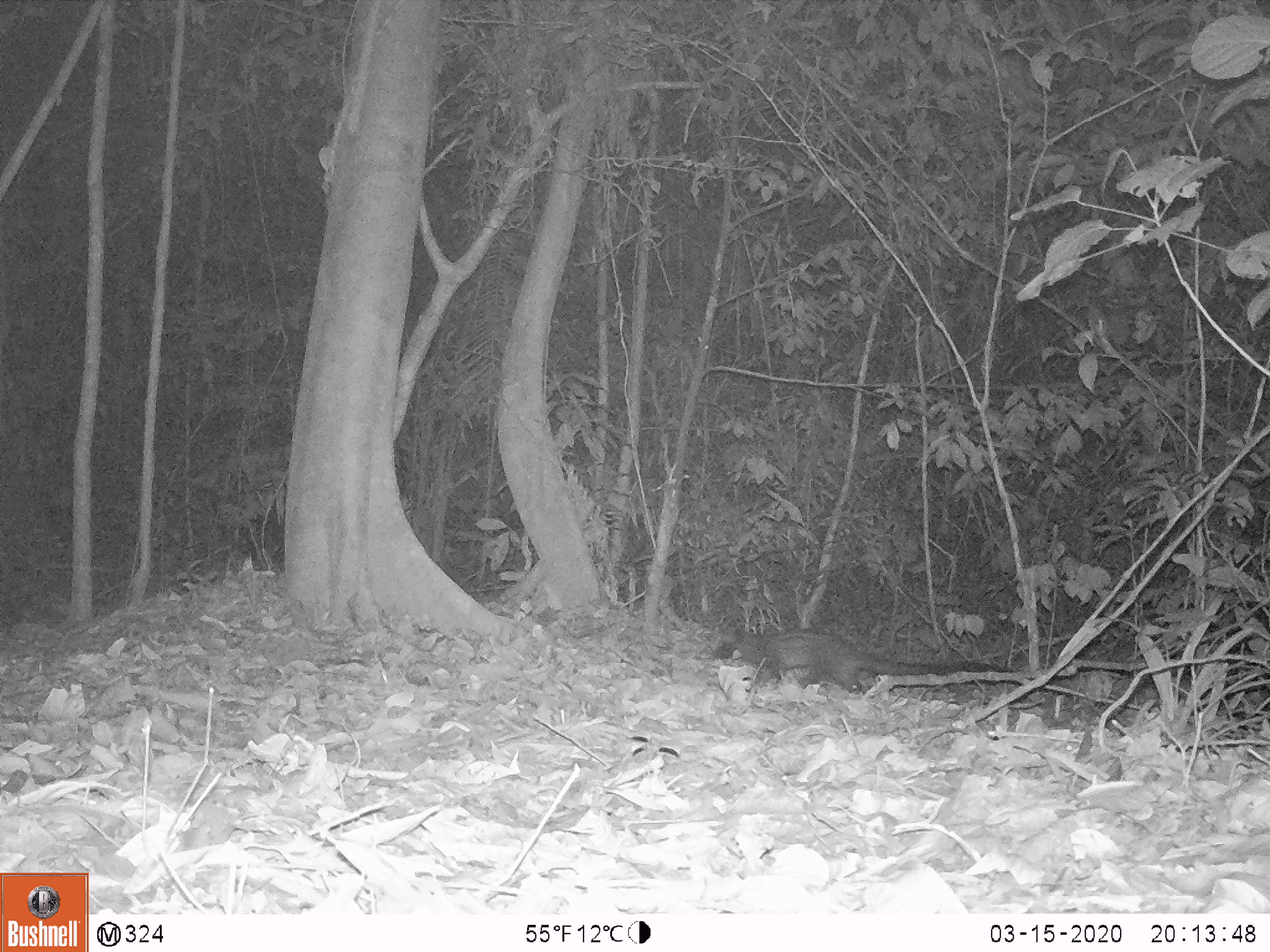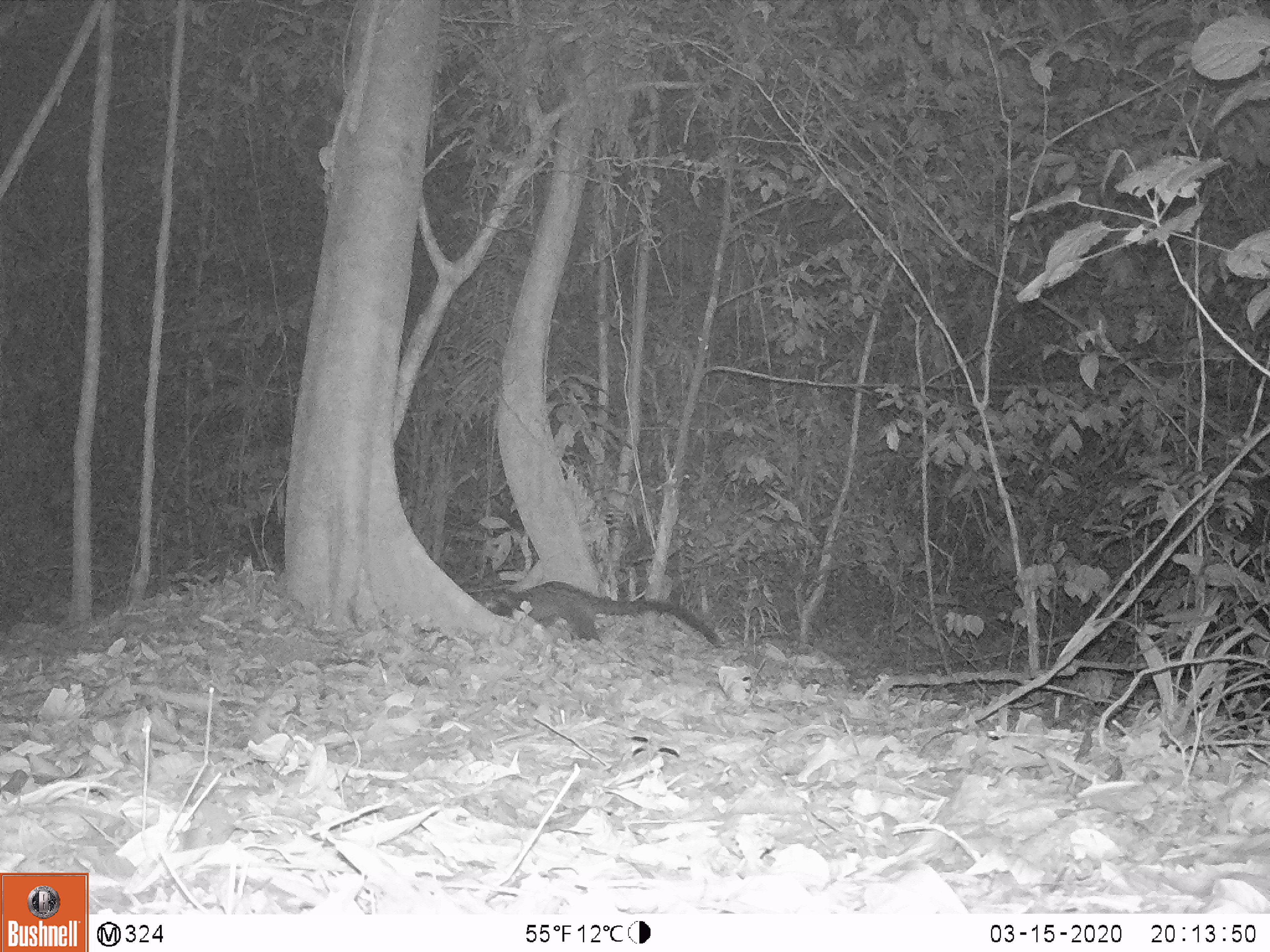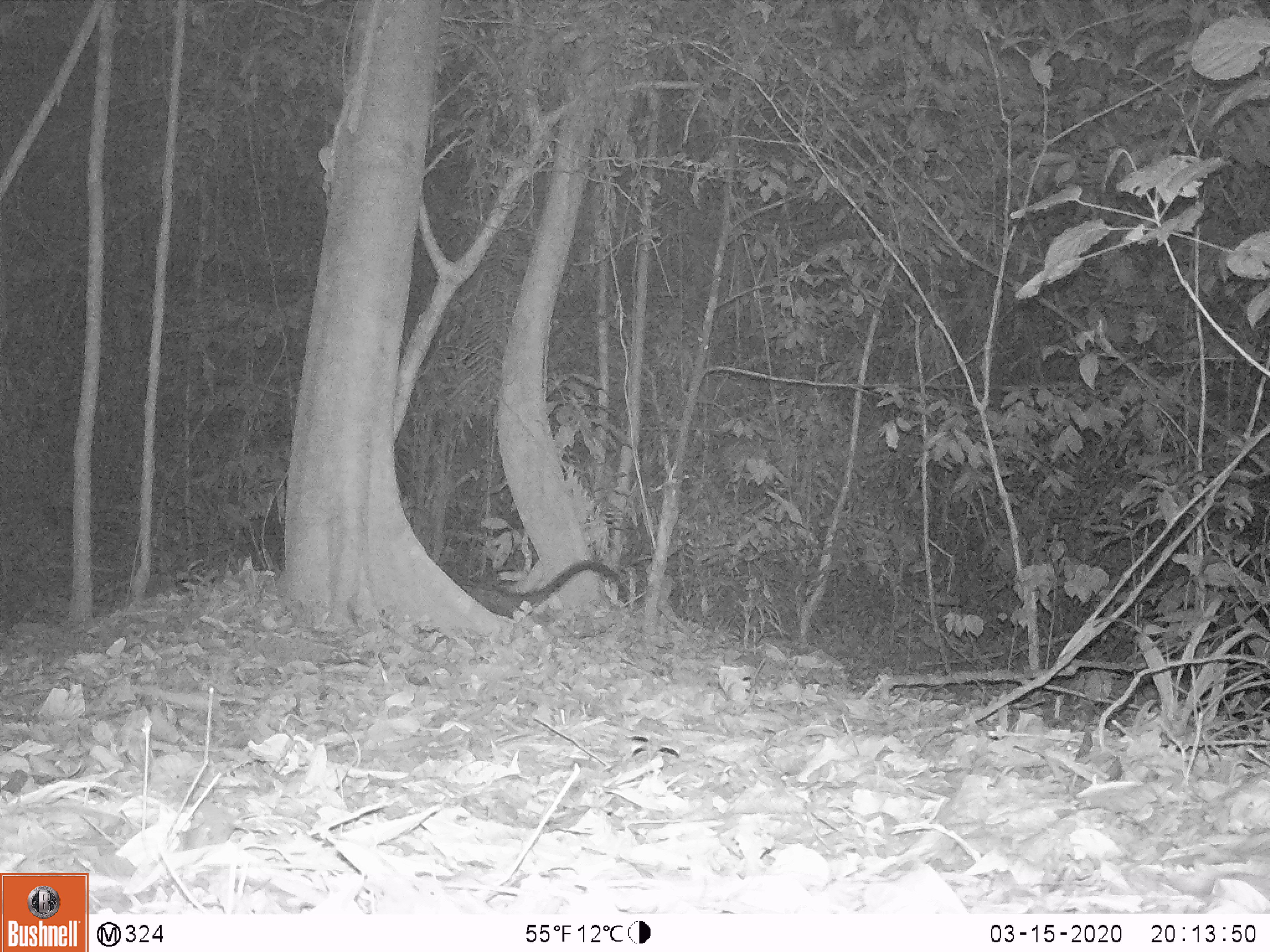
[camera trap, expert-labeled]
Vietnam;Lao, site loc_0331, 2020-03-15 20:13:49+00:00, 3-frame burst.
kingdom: Animalia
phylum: Chordata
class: Mammalia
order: Carnivora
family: Viverridae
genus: Paradoxurus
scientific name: Paradoxurus hermaphroditus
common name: common palm civet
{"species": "common palm civet (Paradoxurus hermaphroditus)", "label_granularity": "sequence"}